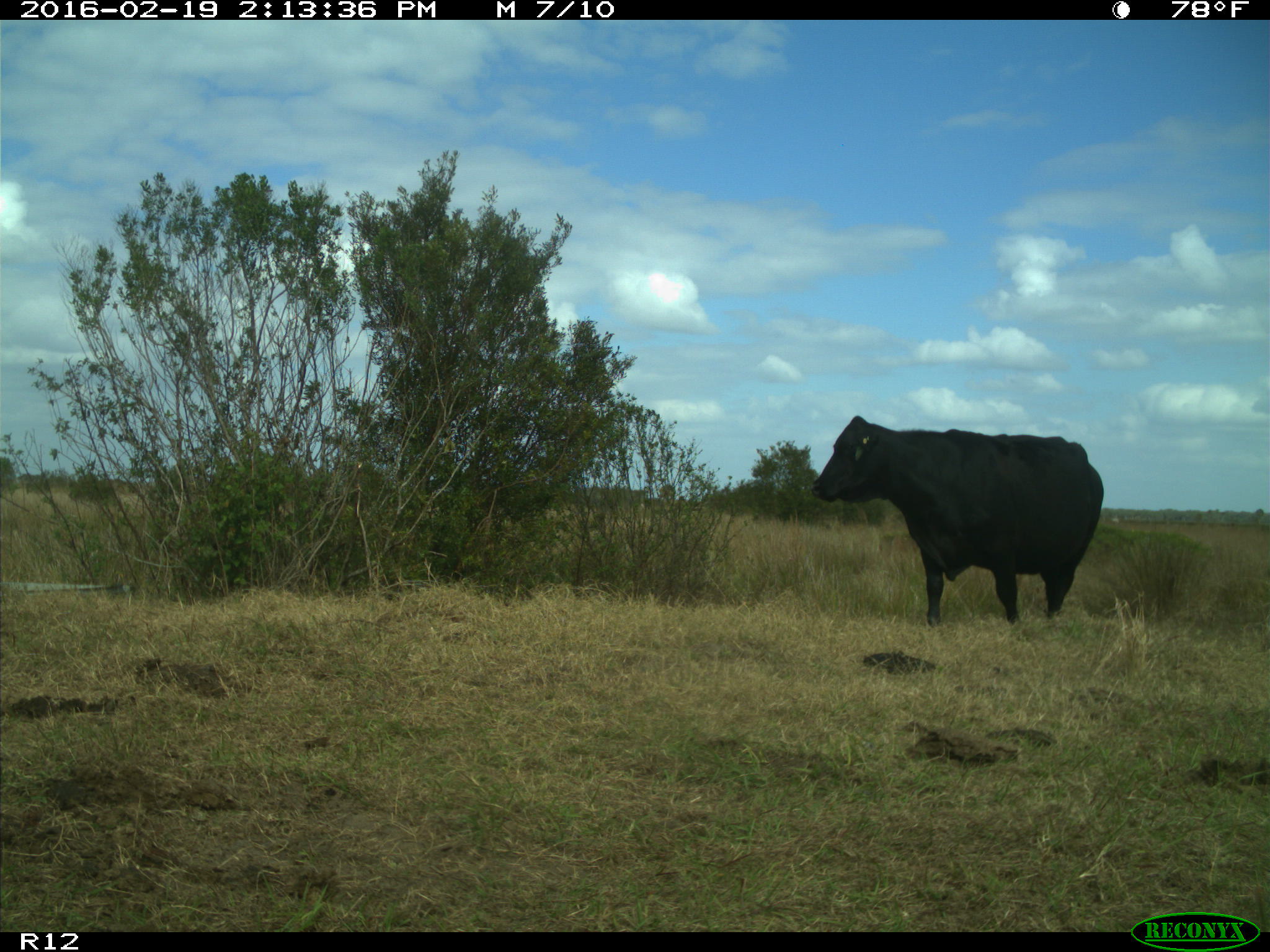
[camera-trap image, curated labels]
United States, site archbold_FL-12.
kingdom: Animalia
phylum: Chordata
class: Mammalia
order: Artiodactyla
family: Bovidae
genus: Bos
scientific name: Bos taurus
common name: domestic cow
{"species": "Bos taurus (domestic cow)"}